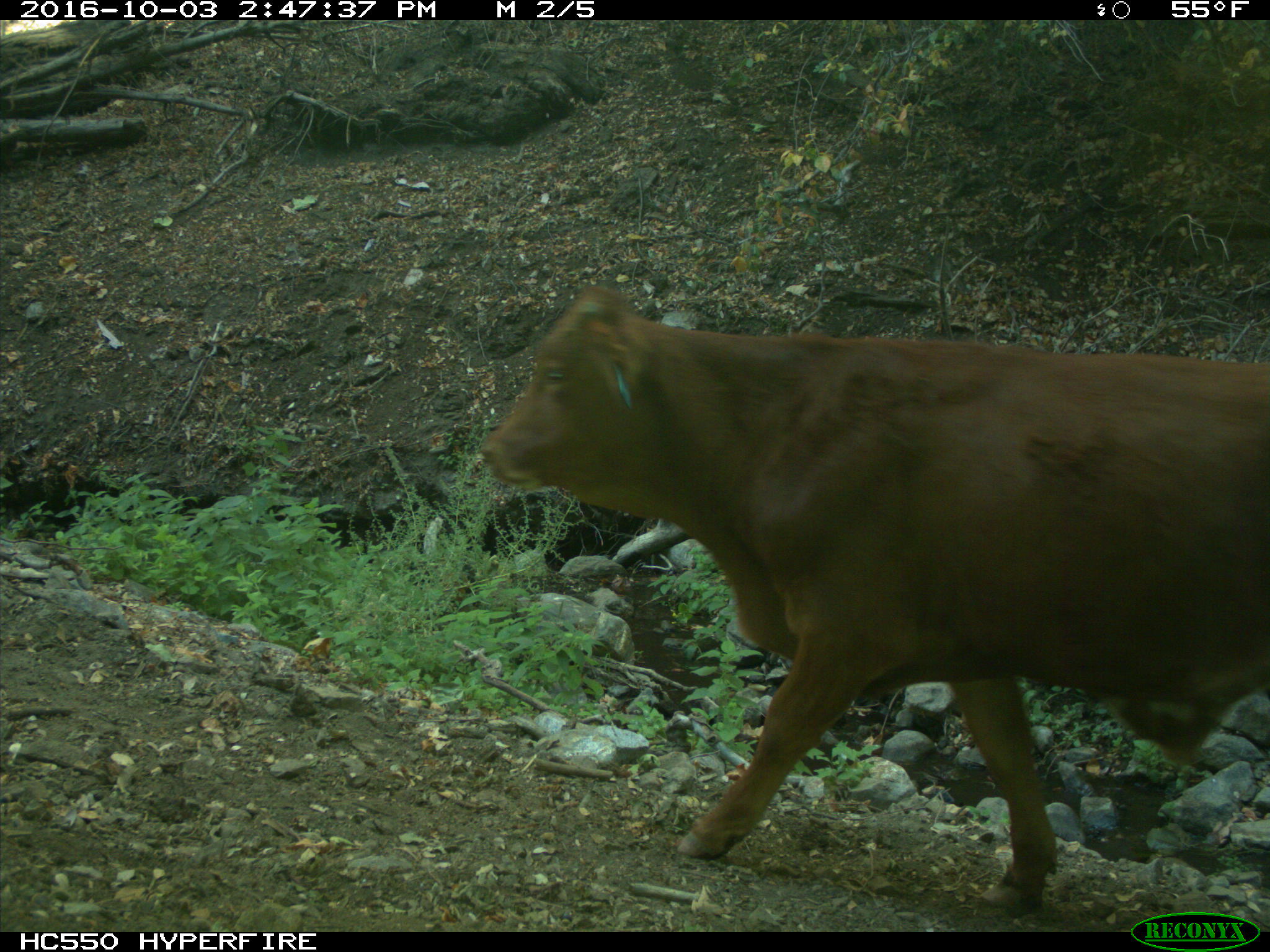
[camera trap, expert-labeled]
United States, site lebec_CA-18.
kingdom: Animalia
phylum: Chordata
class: Mammalia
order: Artiodactyla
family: Bovidae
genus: Bos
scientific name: Bos taurus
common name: domestic cow